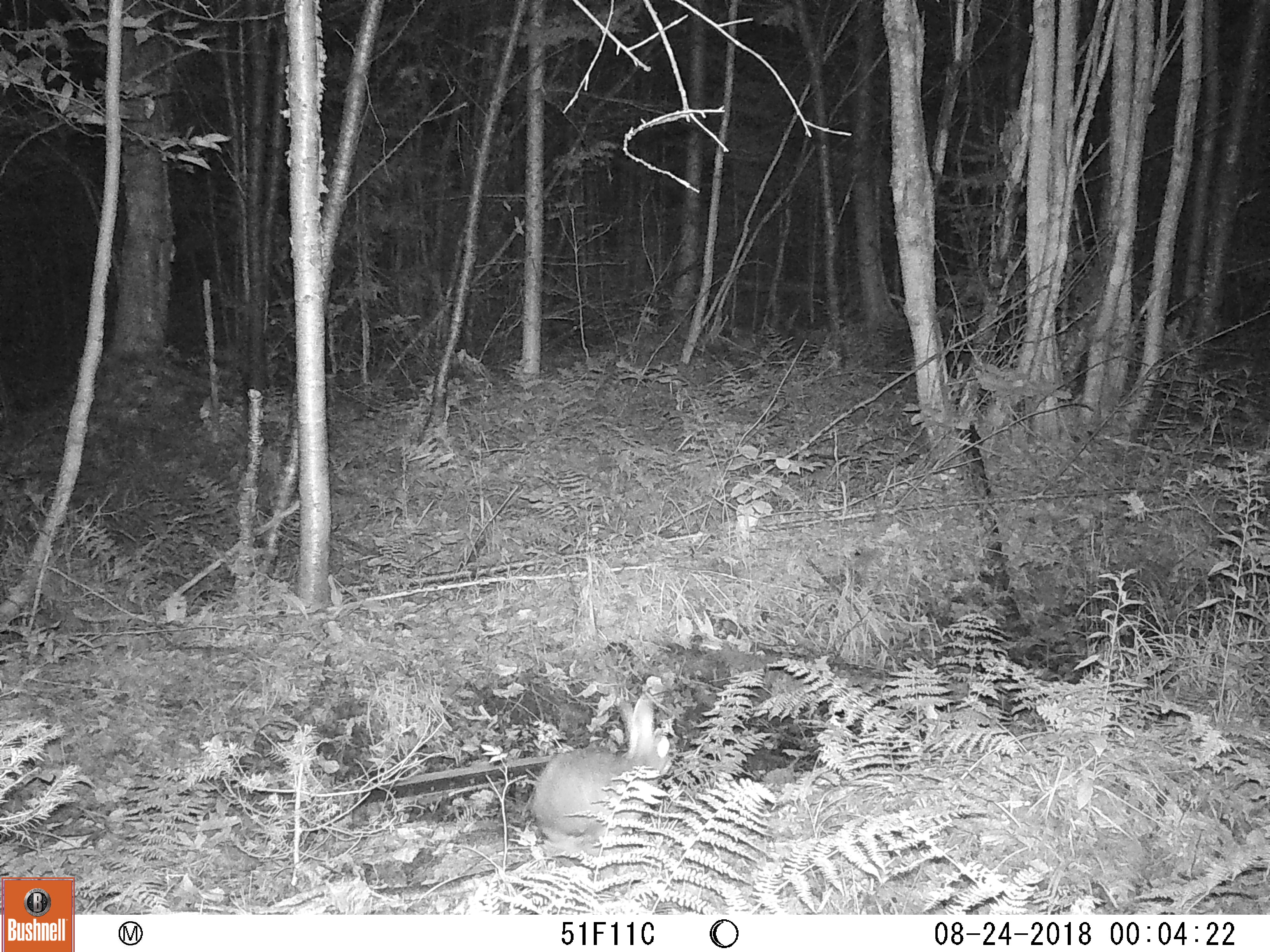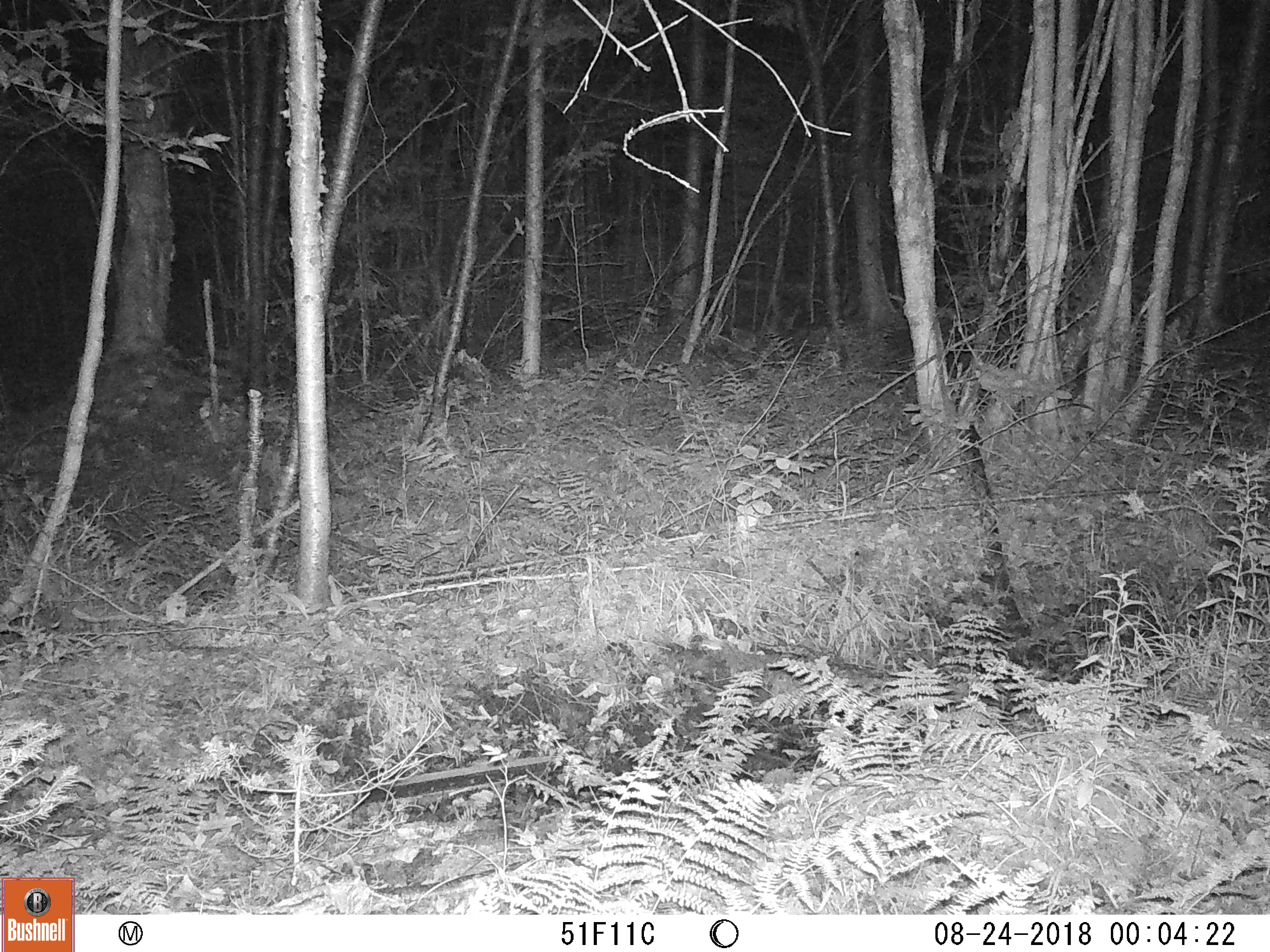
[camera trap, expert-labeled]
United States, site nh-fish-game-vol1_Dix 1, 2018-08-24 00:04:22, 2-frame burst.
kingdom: Animalia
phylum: Chordata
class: Mammalia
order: Lagomorpha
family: Leporidae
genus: Lepus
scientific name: Lepus americanus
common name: snowshoe hare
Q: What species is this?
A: Snowshoe hare (Lepus americanus).